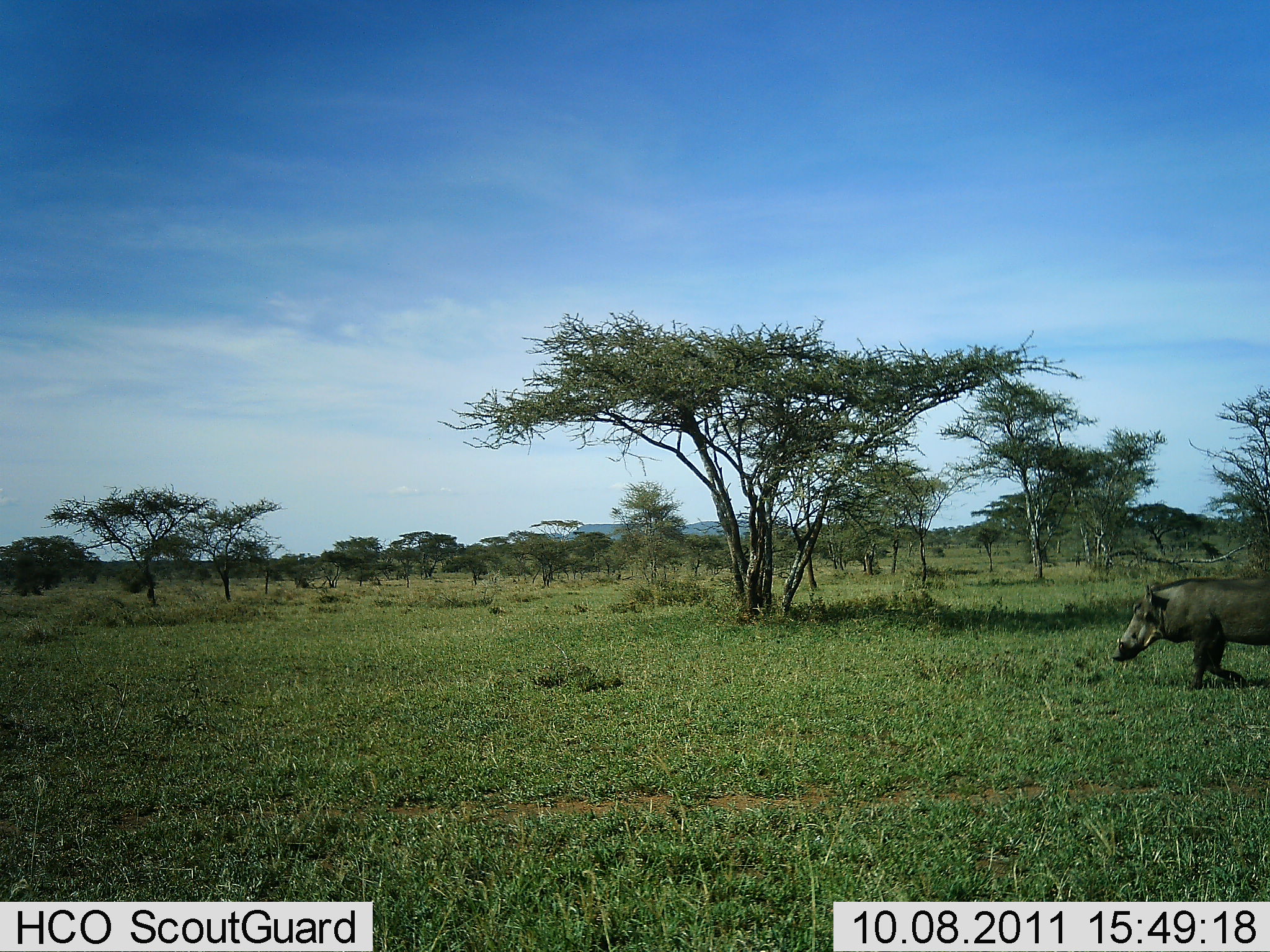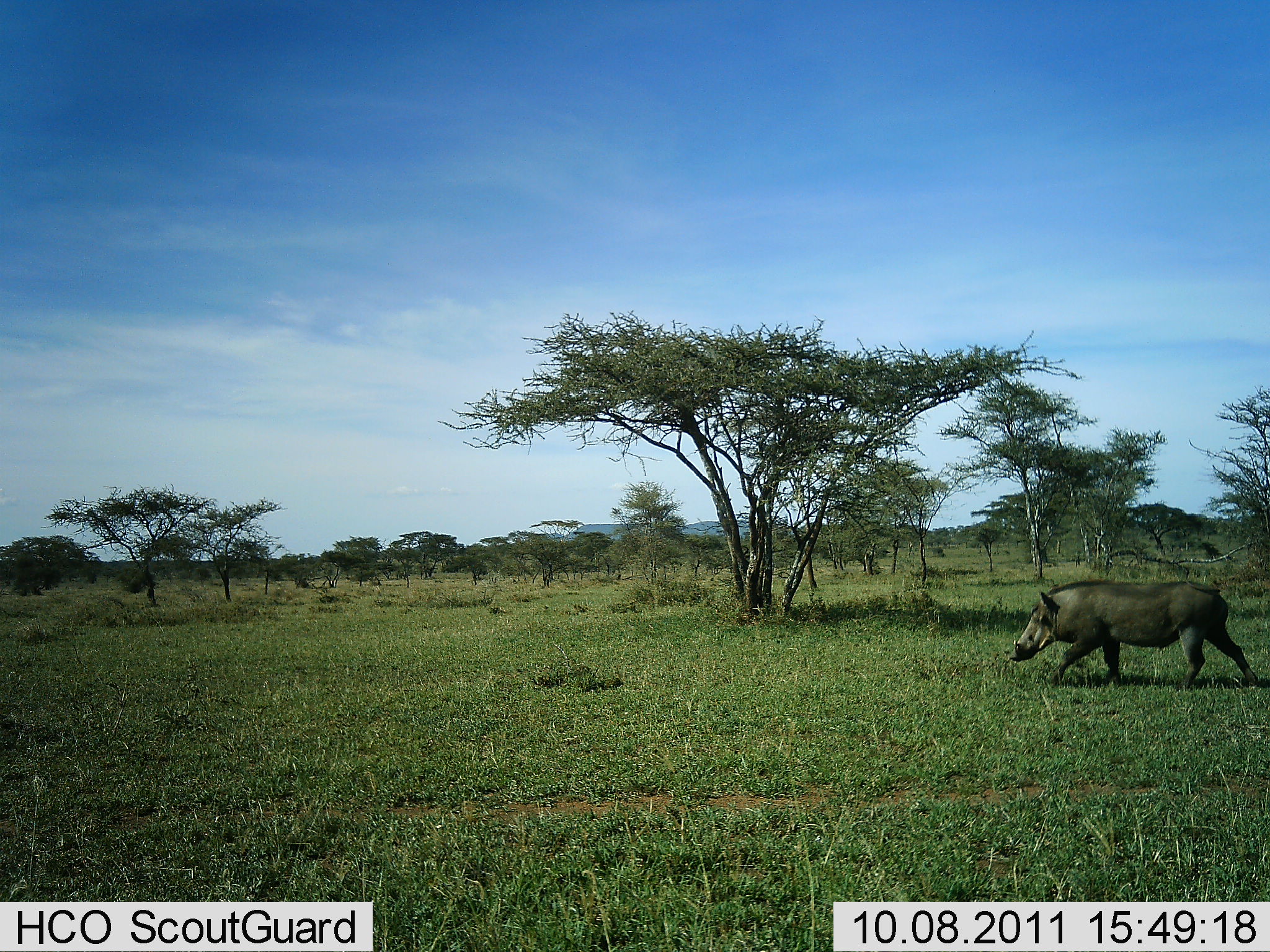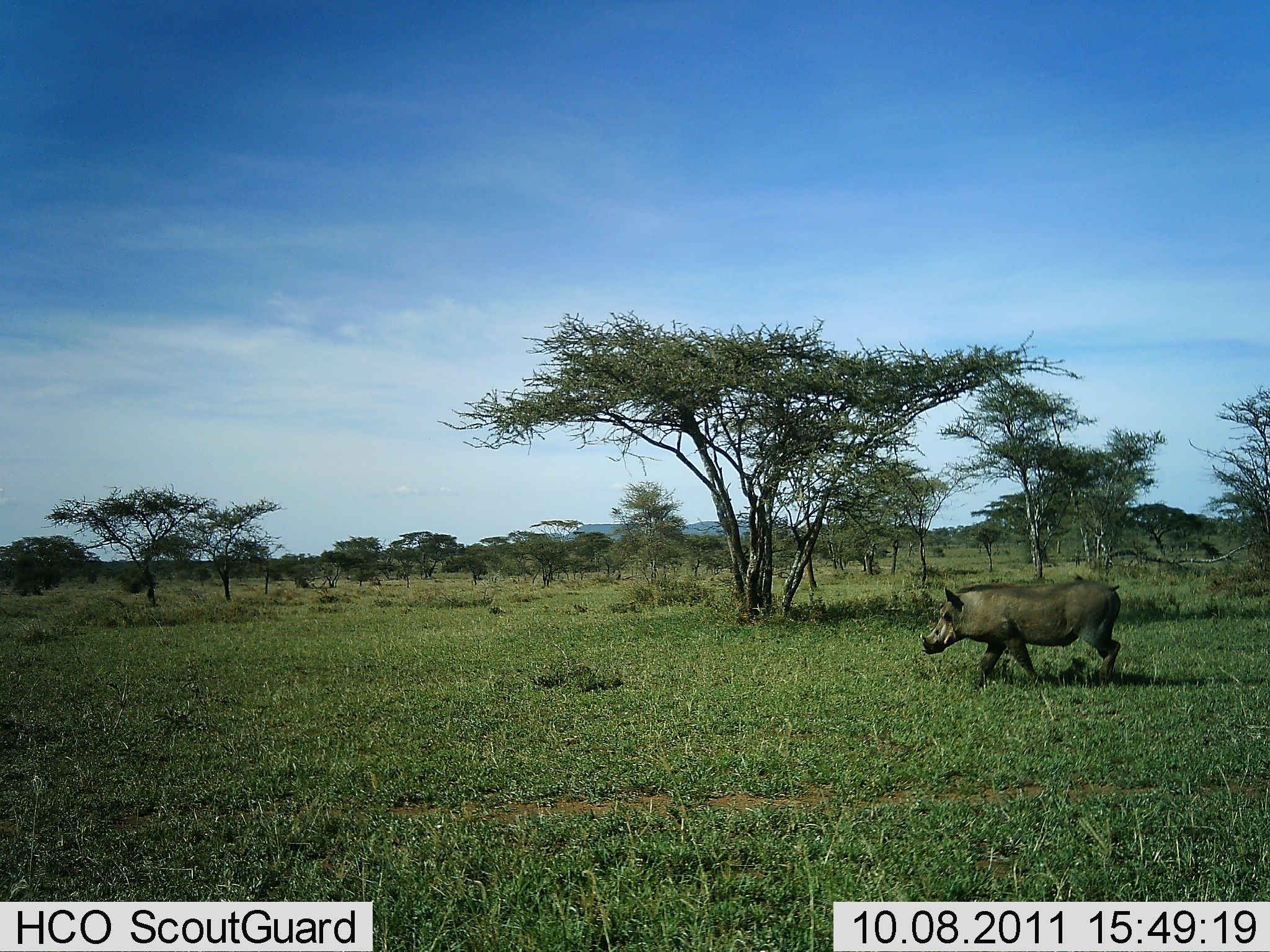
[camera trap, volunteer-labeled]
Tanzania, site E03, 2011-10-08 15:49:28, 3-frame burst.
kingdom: Animalia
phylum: Chordata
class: Mammalia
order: Artiodactyla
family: Suidae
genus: Phacochoerus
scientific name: Phacochoerus africanus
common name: warthog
Warthog (Phacochoerus africanus), count 1. Behavior (volunteer vote fractions): standing 0%, resting 0%, moving 100%, interacting 0%. Young present (vote fraction): 0%. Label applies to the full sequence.